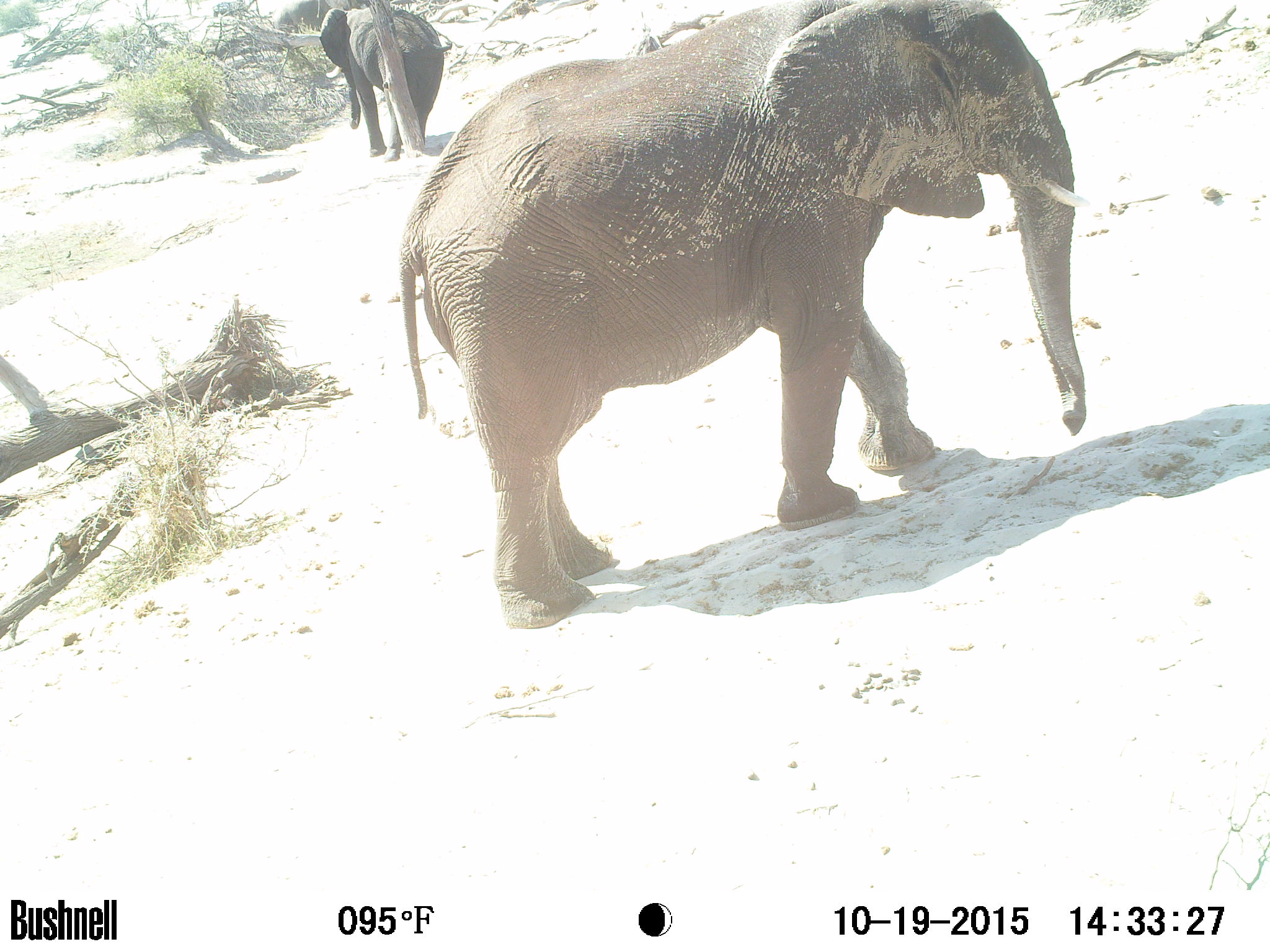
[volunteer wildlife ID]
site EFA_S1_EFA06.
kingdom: Animalia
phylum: Chordata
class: Mammalia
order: Proboscidea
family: Elephantidae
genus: Loxodonta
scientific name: Loxodonta africana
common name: african bush elephant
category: elephant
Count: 2.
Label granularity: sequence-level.